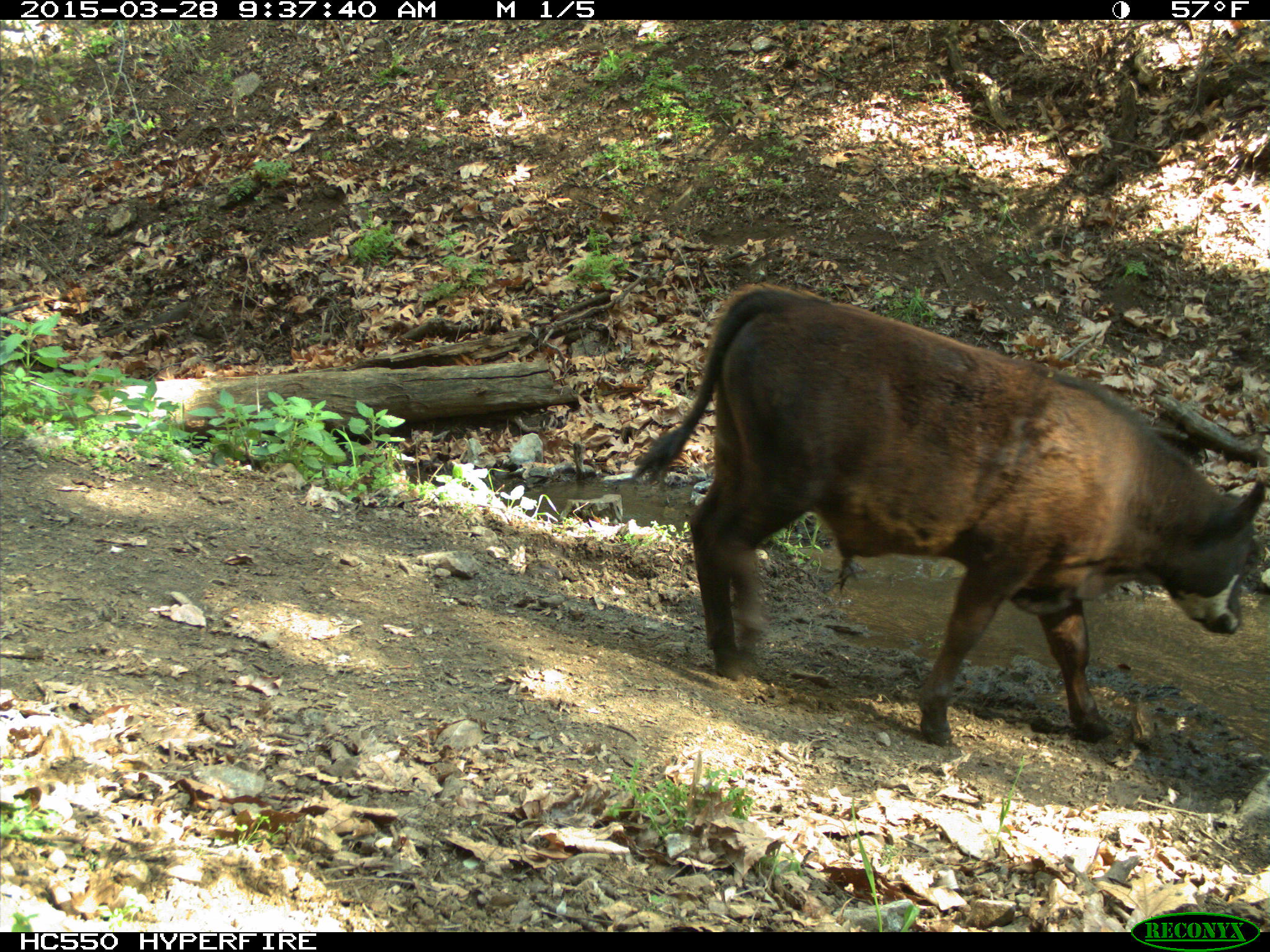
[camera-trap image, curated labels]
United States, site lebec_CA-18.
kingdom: Animalia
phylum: Chordata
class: Mammalia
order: Artiodactyla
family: Bovidae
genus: Bos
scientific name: Bos taurus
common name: domestic cow